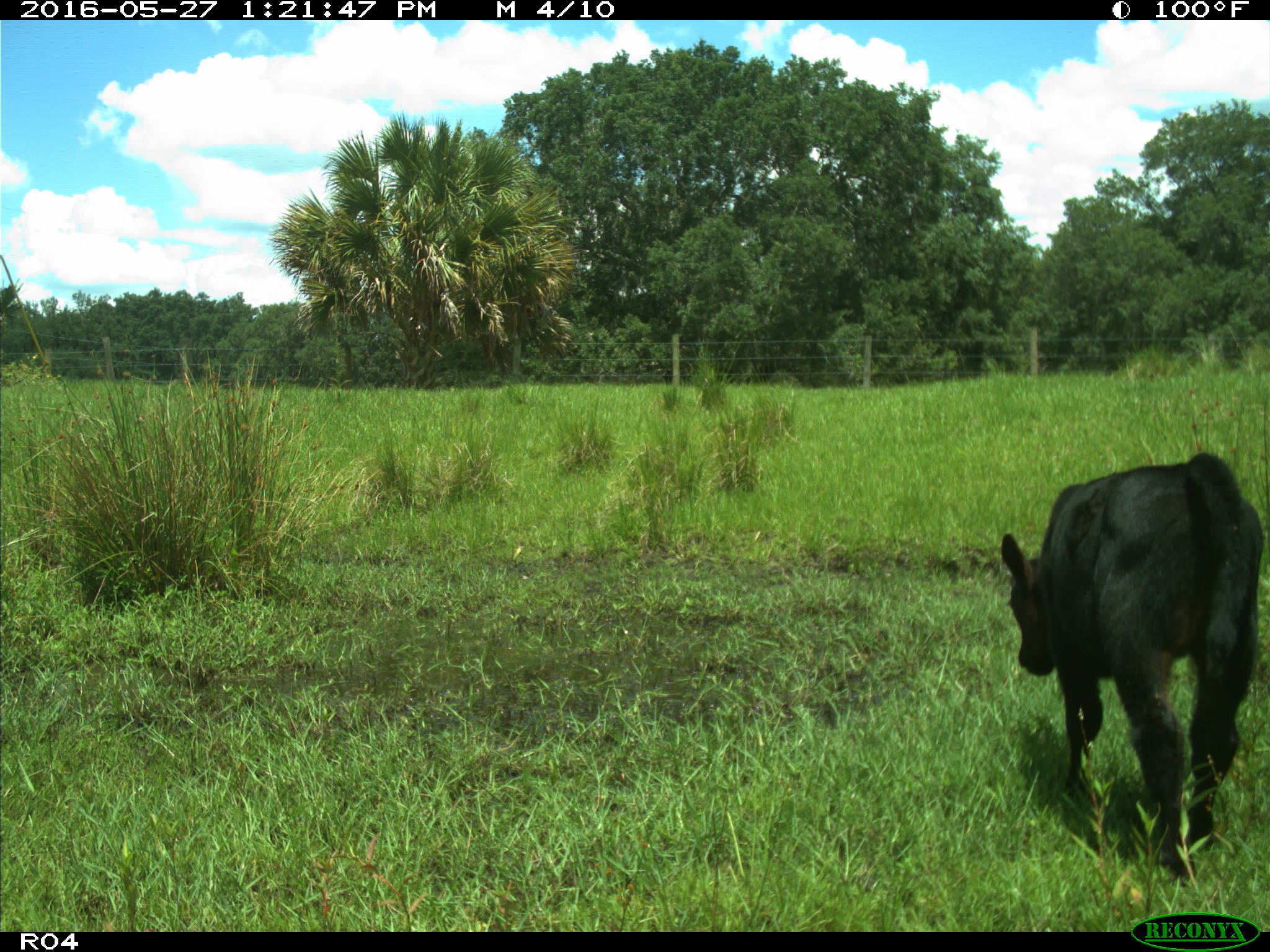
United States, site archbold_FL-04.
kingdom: Animalia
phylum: Chordata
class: Mammalia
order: Artiodactyla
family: Bovidae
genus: Bos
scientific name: Bos taurus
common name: domestic cow